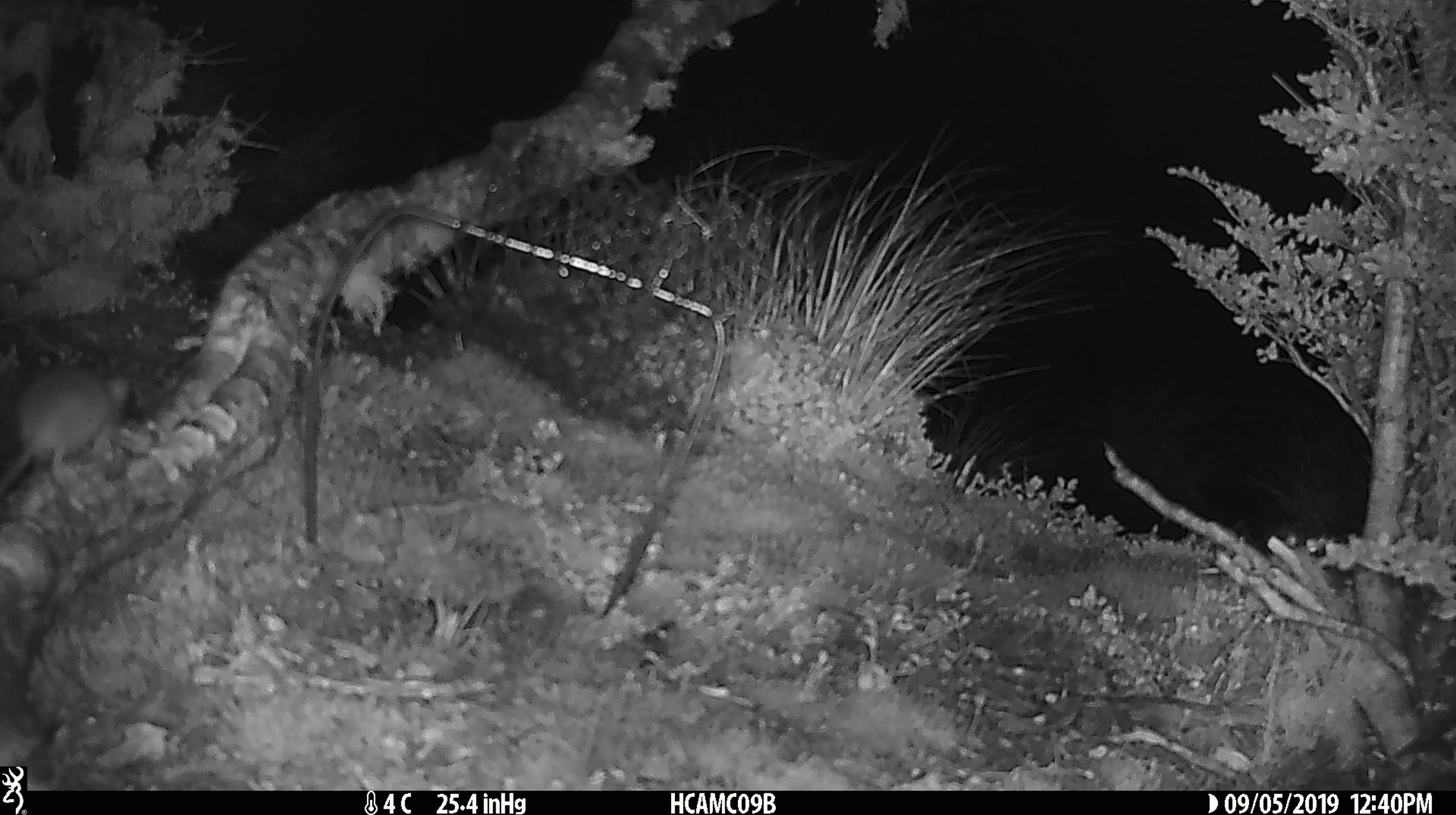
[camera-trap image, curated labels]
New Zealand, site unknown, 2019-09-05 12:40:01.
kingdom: Animalia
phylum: Chordata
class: Mammalia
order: Rodentia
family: Muridae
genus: Mus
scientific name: Mus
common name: mouse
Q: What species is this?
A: Mouse (Mus).